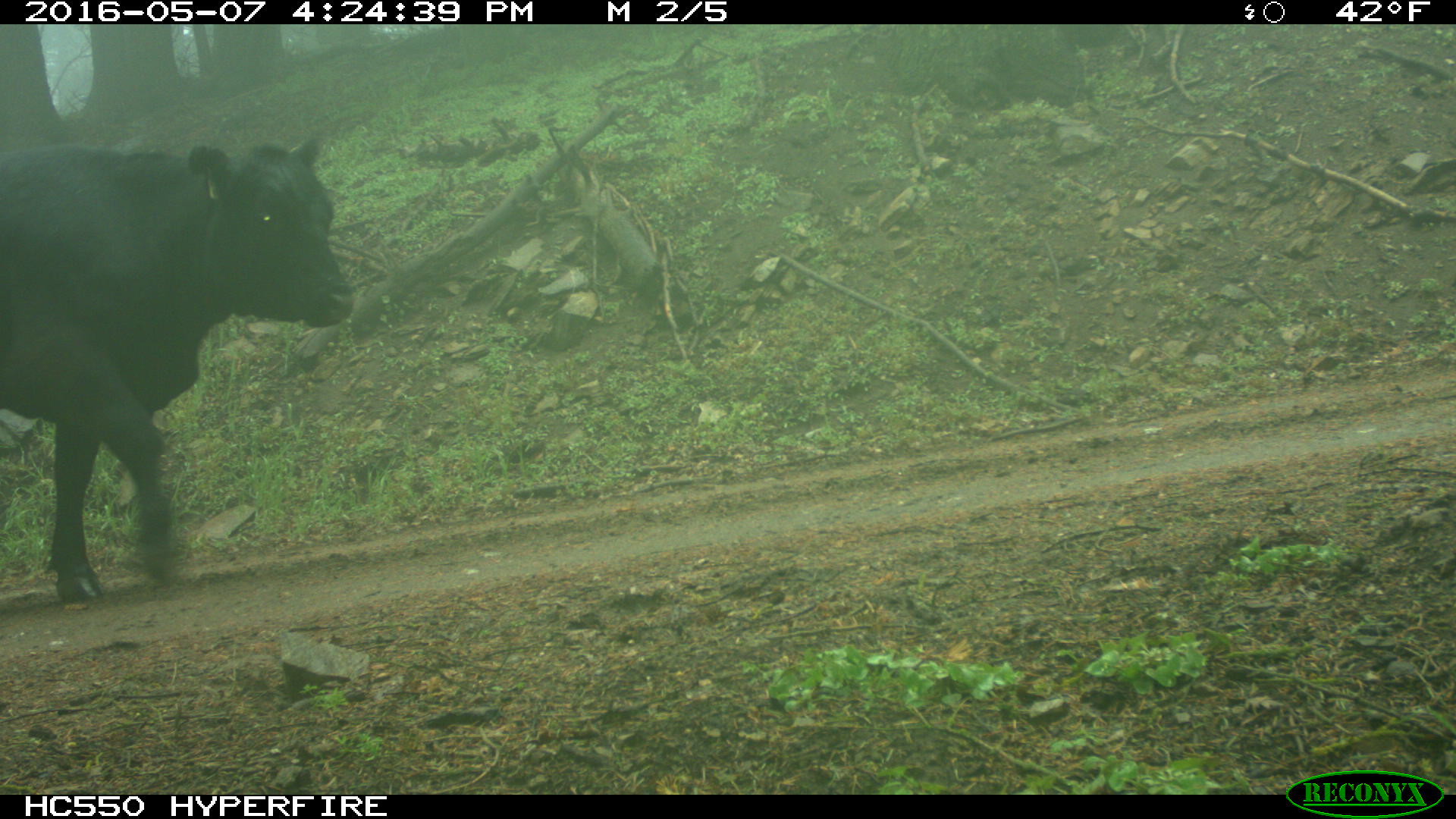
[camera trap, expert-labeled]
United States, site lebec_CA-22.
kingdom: Animalia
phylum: Chordata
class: Mammalia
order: Artiodactyla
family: Bovidae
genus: Bos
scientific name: Bos taurus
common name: domestic cow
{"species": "Bos taurus (domestic cow)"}